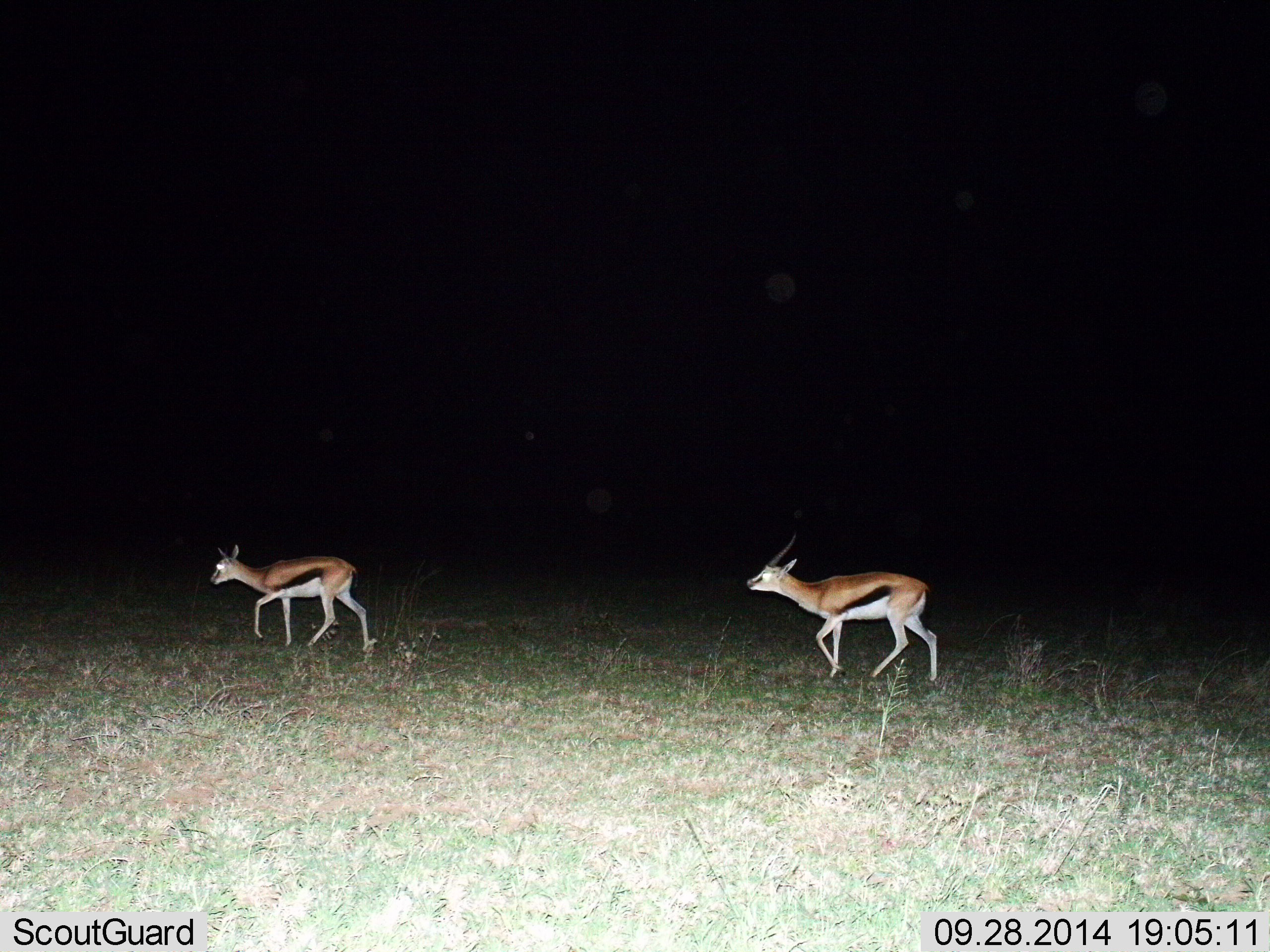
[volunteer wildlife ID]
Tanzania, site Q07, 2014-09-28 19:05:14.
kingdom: Animalia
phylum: Chordata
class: Mammalia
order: Artiodactyla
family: Bovidae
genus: Eudorcas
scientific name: Eudorcas thomsonii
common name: thomson's gazelle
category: gazellethomsons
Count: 2.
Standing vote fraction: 0%.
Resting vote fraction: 0%.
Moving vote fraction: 100%.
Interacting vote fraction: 10%.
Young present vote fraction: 10%.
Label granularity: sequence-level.